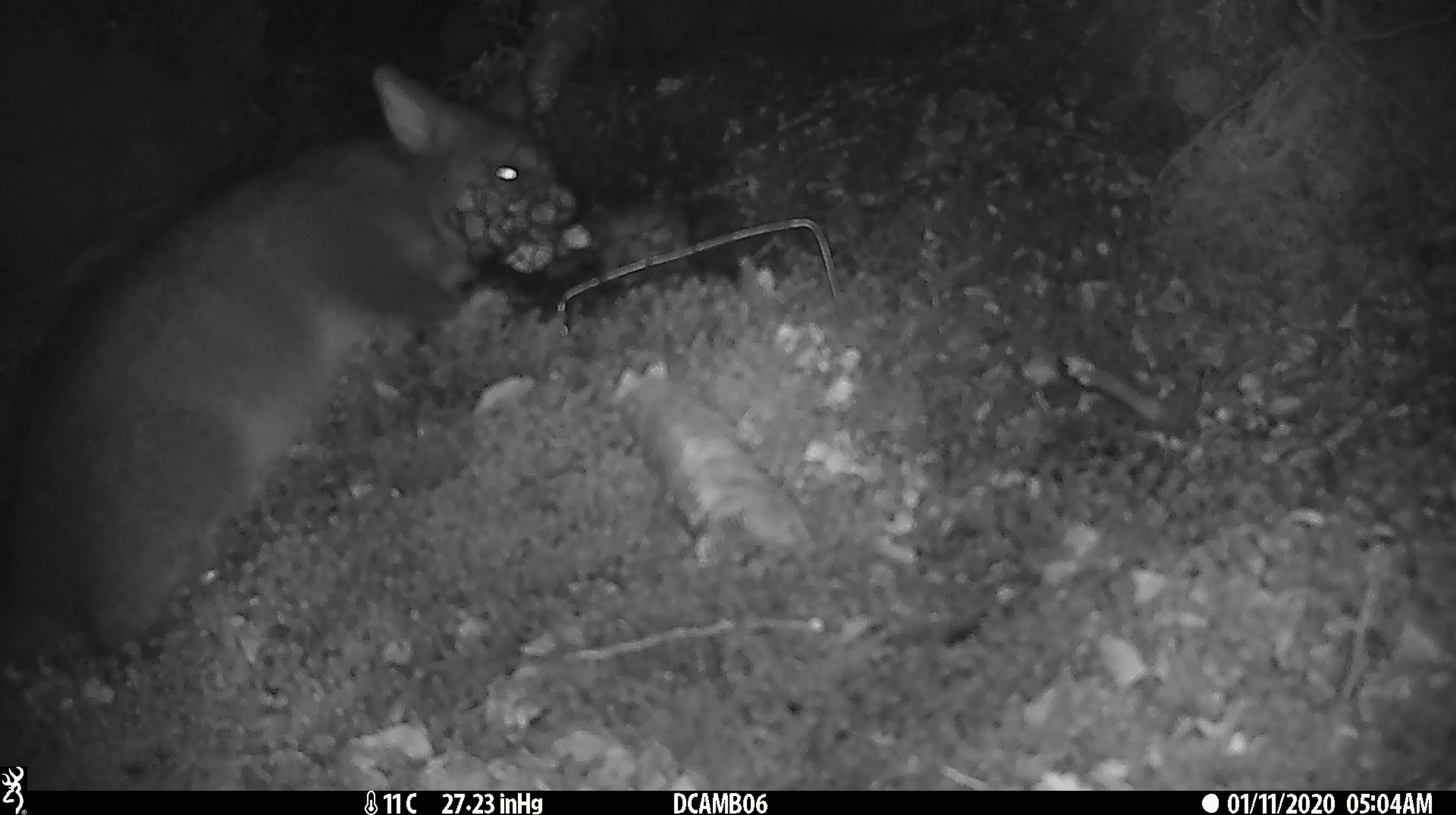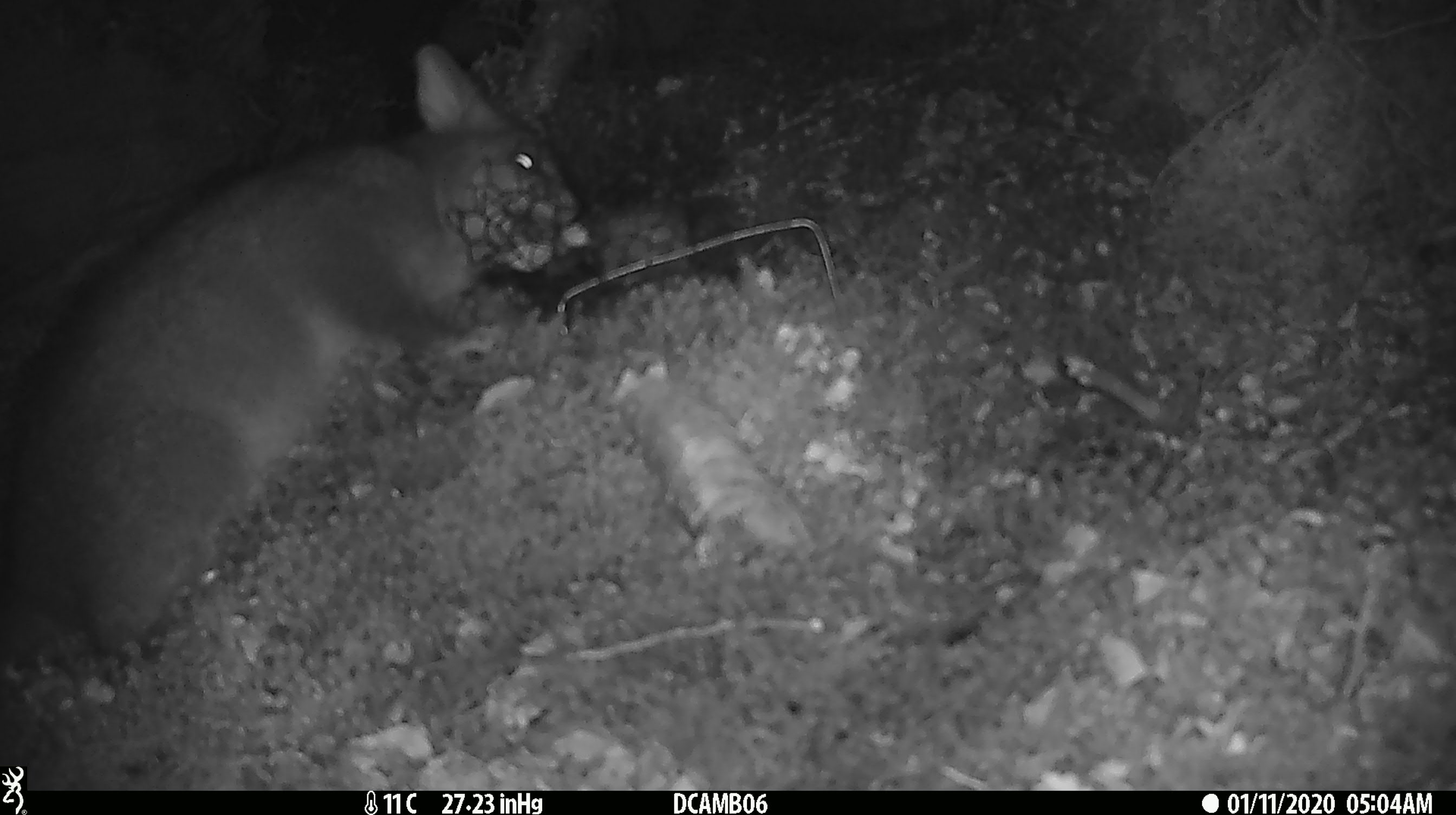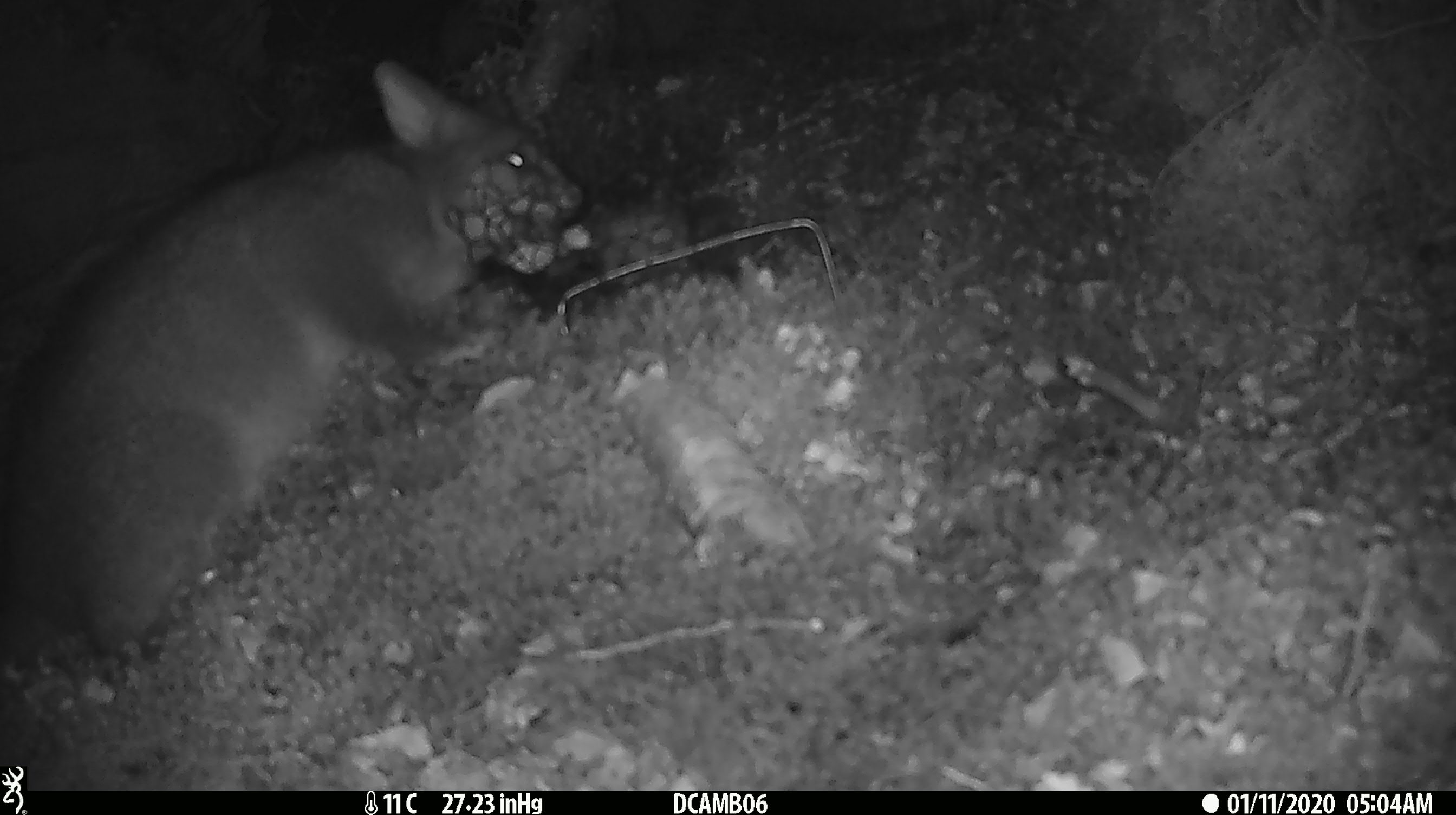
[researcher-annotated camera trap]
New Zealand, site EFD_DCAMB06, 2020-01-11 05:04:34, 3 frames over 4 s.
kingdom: Animalia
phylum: Chordata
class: Mammalia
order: Diprotodontia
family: Phalangeridae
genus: Trichosurus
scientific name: Trichosurus vulpecula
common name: common brushtail possum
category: possum